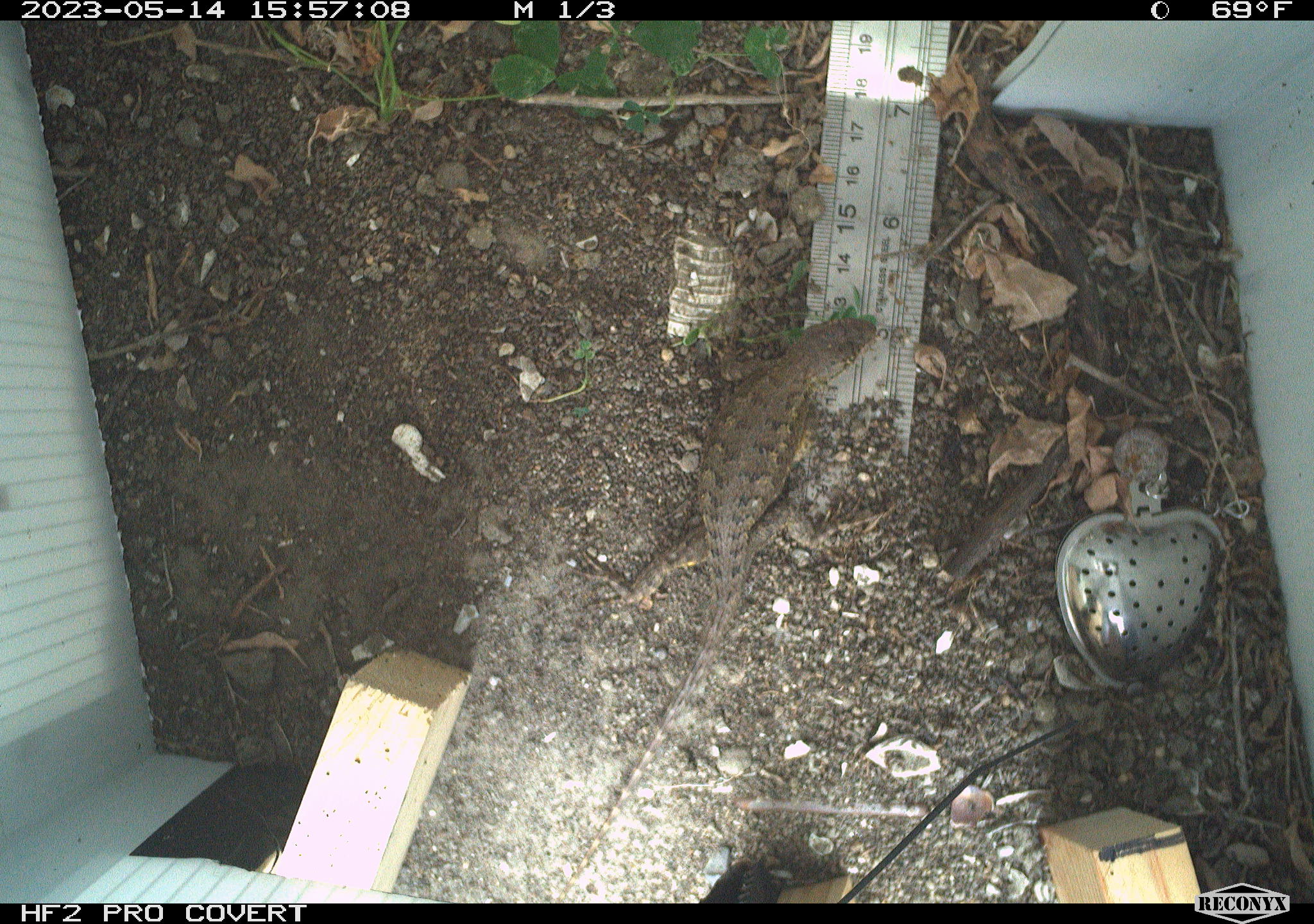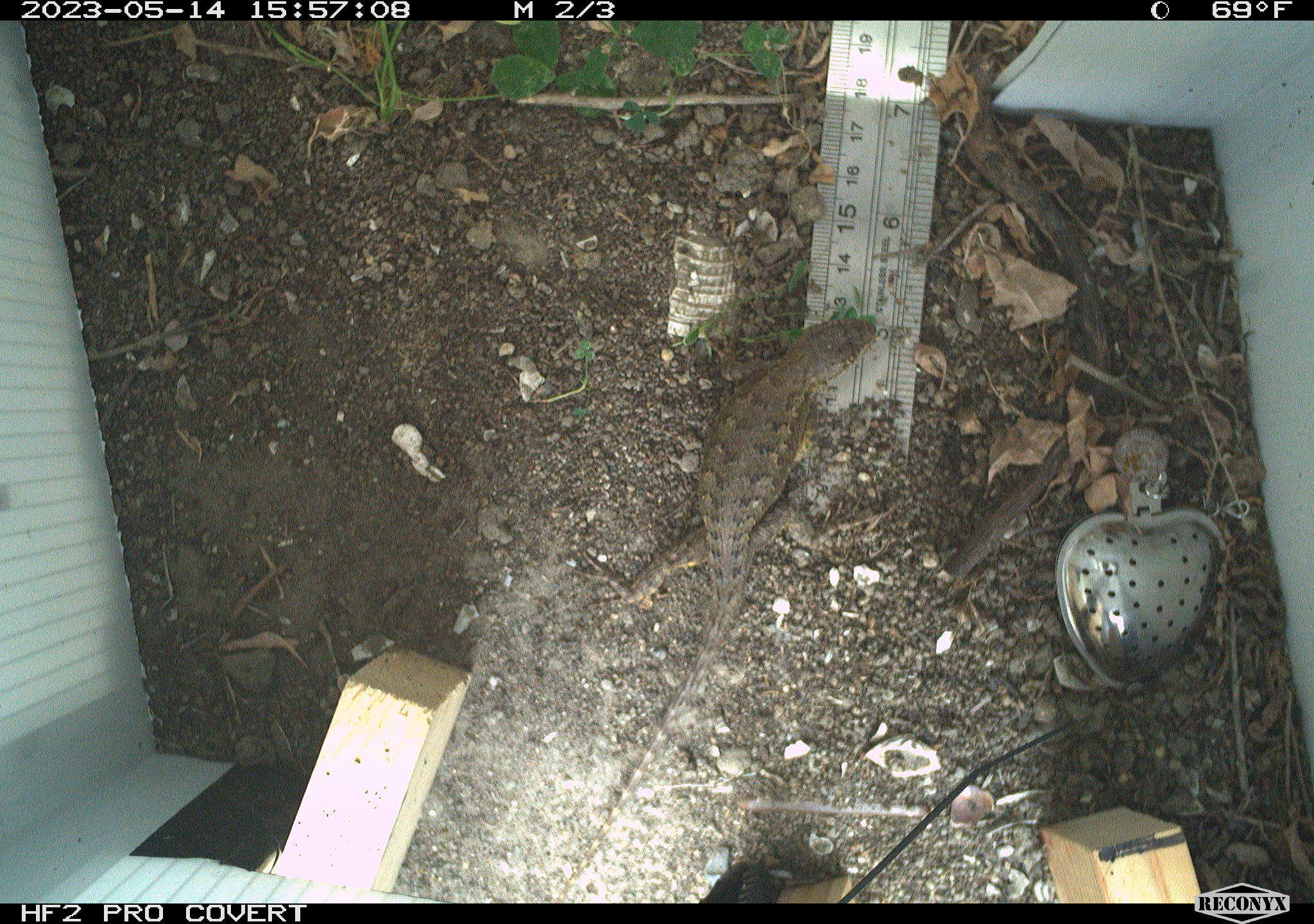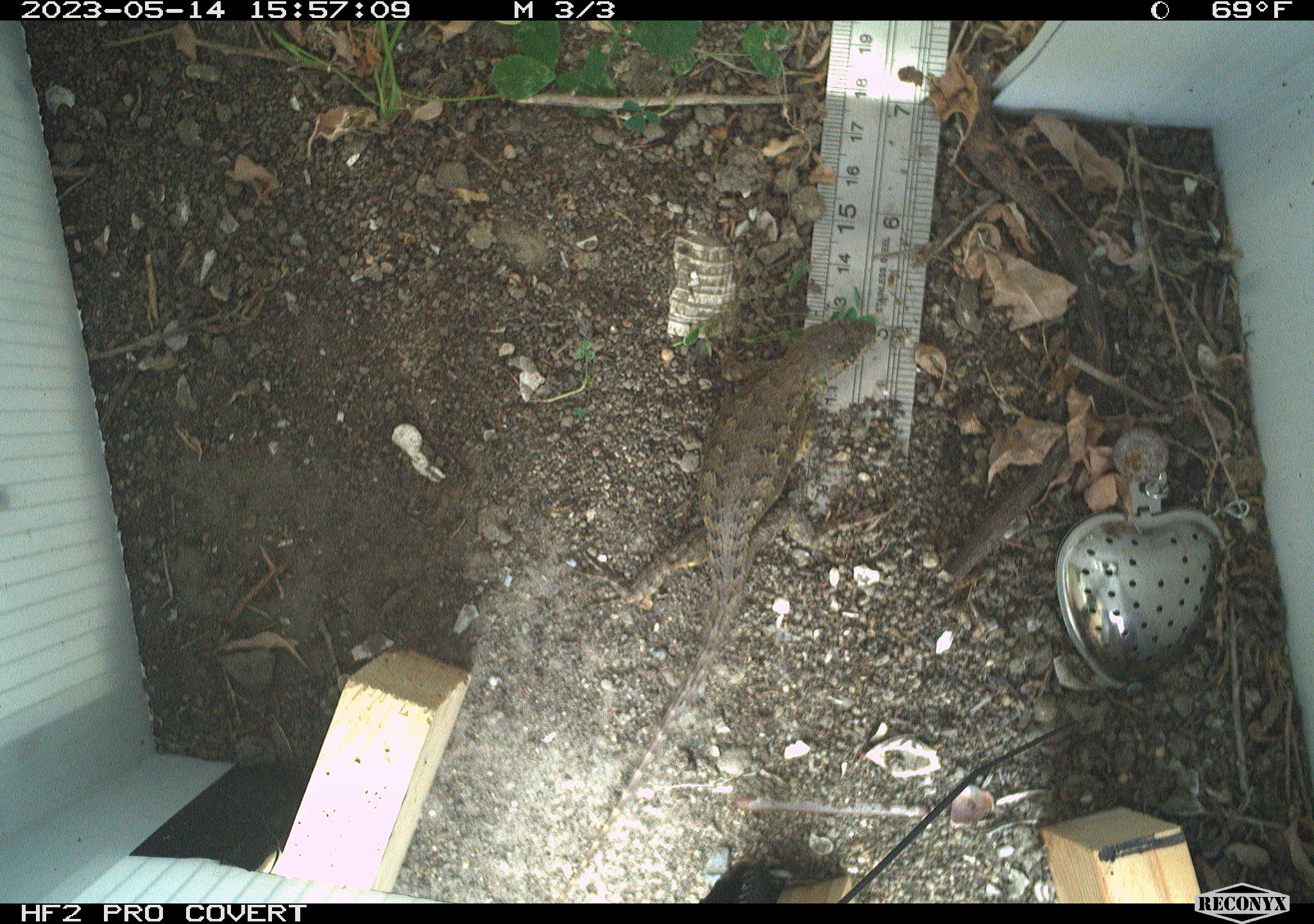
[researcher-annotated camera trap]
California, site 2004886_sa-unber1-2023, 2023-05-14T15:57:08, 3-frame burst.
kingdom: Animalia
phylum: Chordata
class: Reptilia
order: Squamata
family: Phrynosomatidae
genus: Sceloporus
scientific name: Sceloporus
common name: spiny lizards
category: sceloporus species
Sceloporus species (spiny lizards) (Sceloporus).